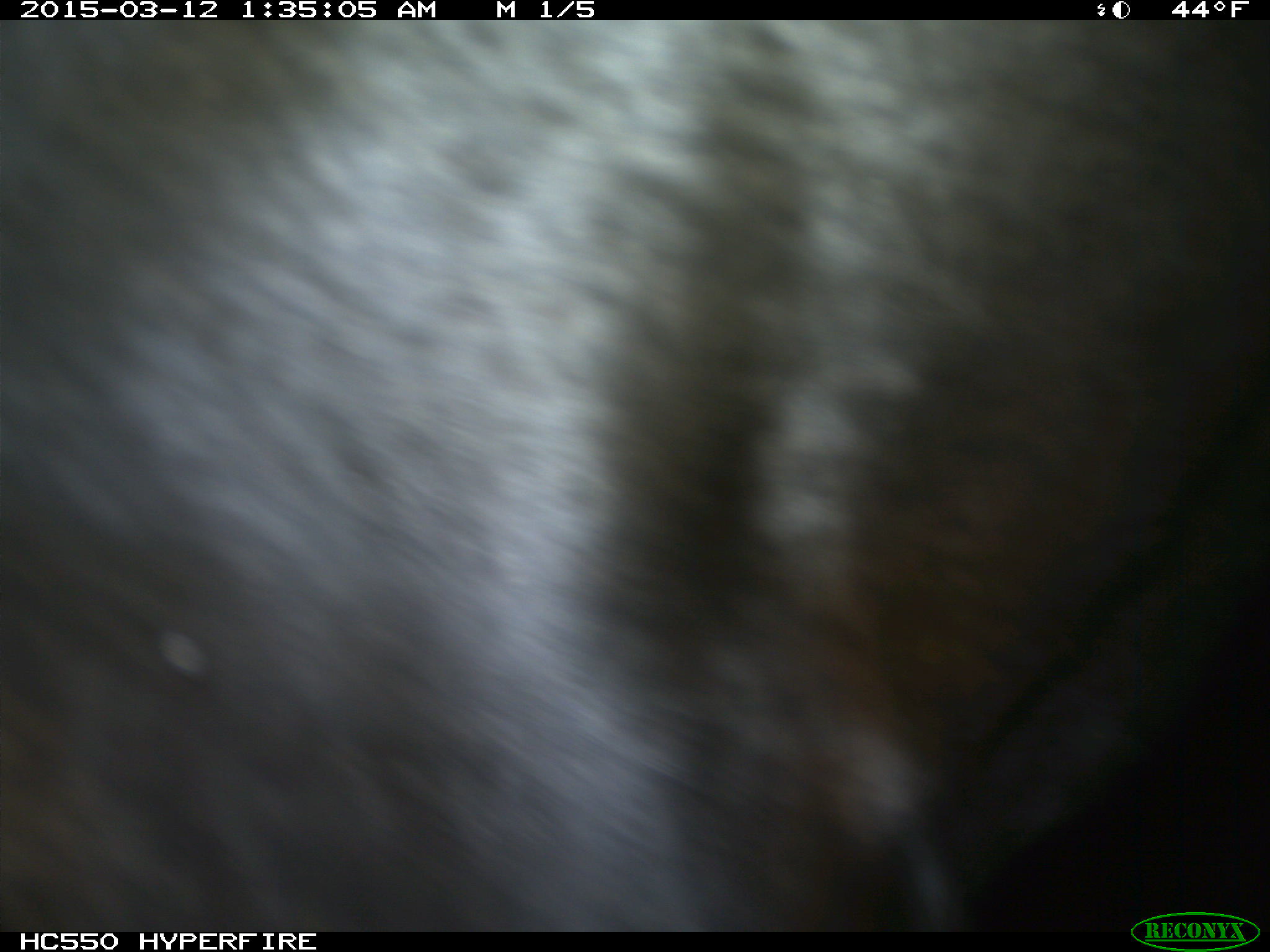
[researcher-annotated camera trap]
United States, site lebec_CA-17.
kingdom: Animalia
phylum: Chordata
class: Mammalia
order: Artiodactyla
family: Bovidae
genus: Bos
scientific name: Bos taurus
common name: domestic cow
Bos taurus (domestic cow).